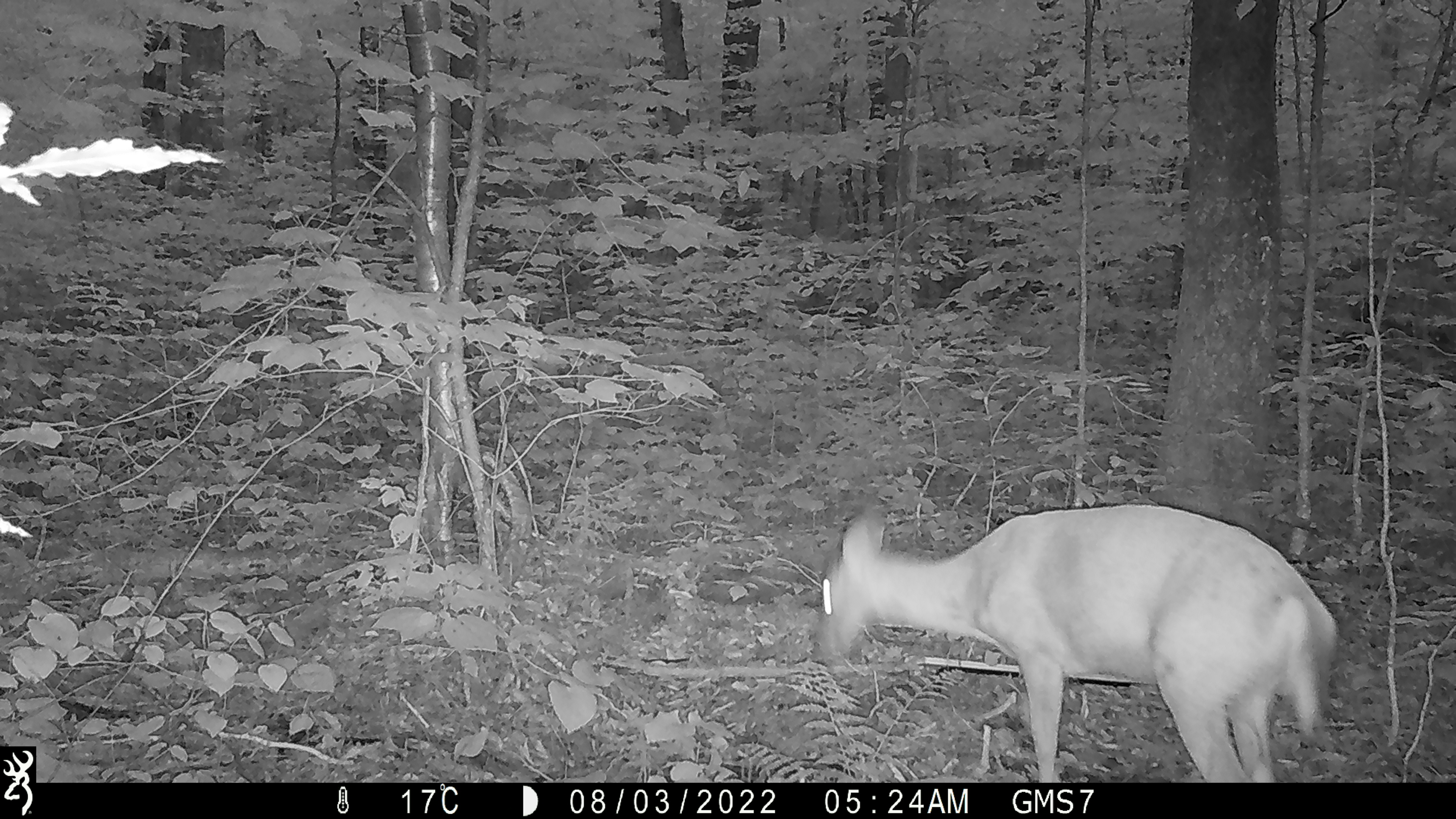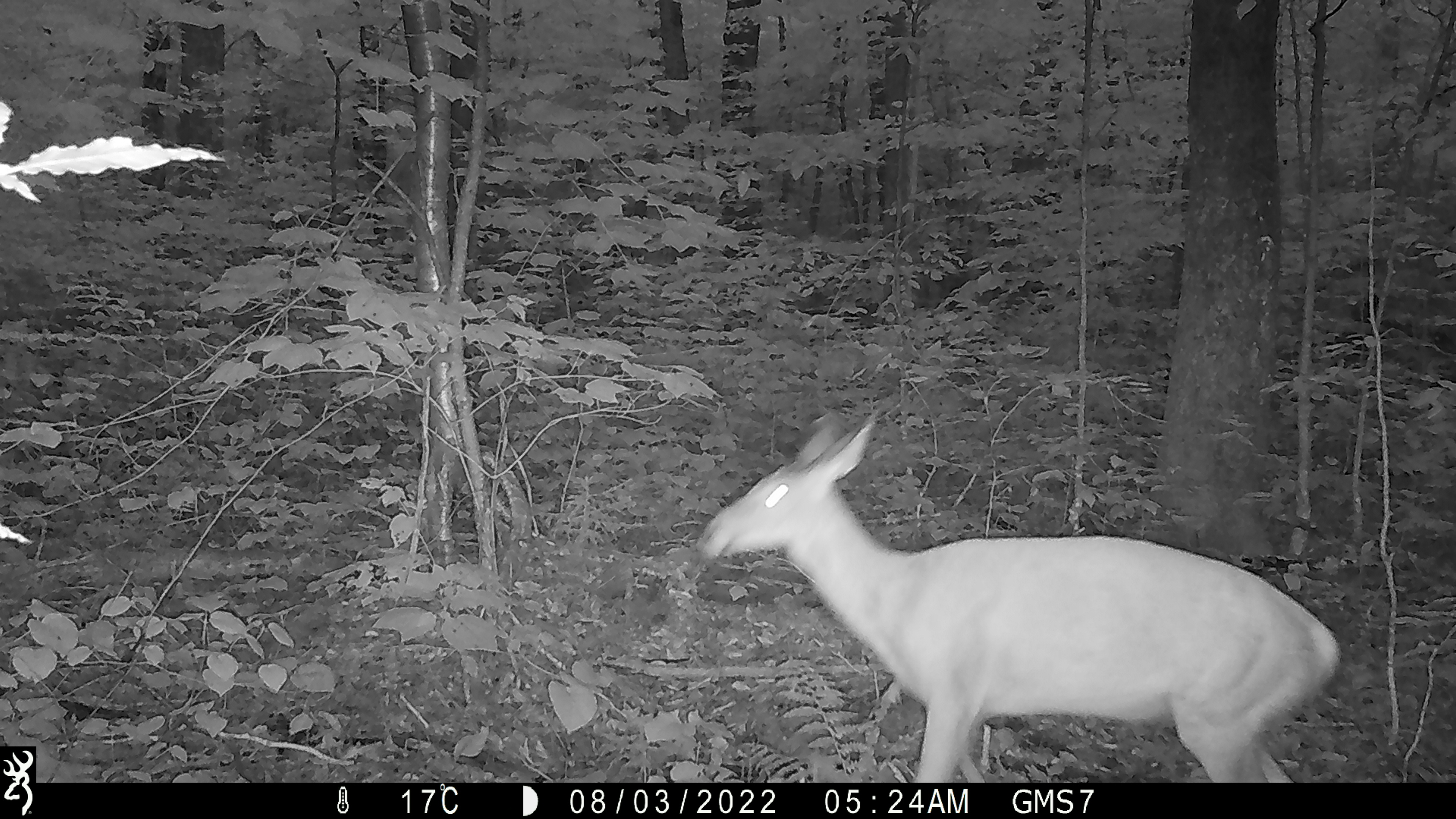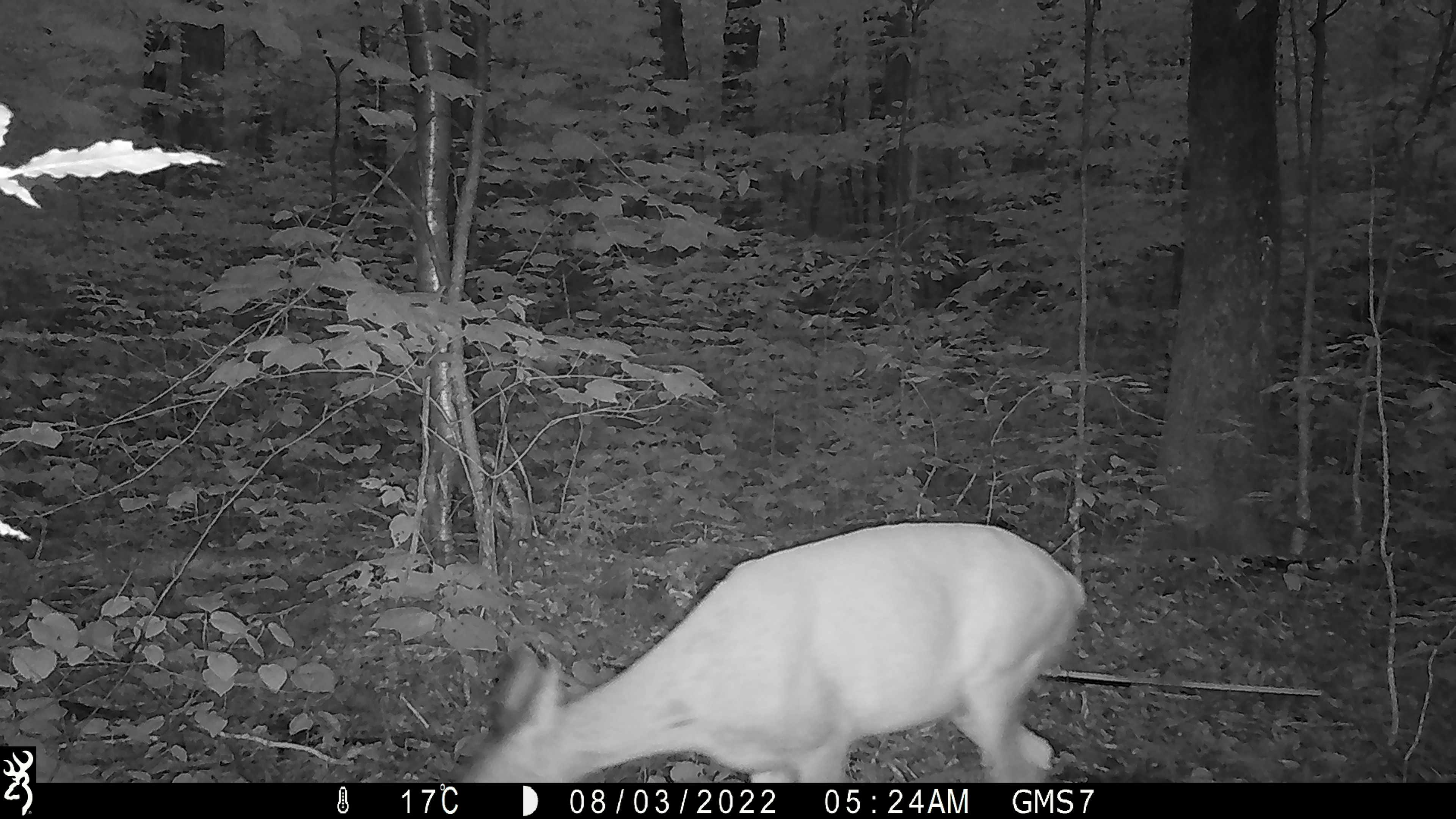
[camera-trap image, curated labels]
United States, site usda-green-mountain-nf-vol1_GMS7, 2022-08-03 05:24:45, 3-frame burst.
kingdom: Animalia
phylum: Chordata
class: Mammalia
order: Artiodactyla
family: Cervidae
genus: Odocoileus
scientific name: Odocoileus virginianus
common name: white-tailed deer